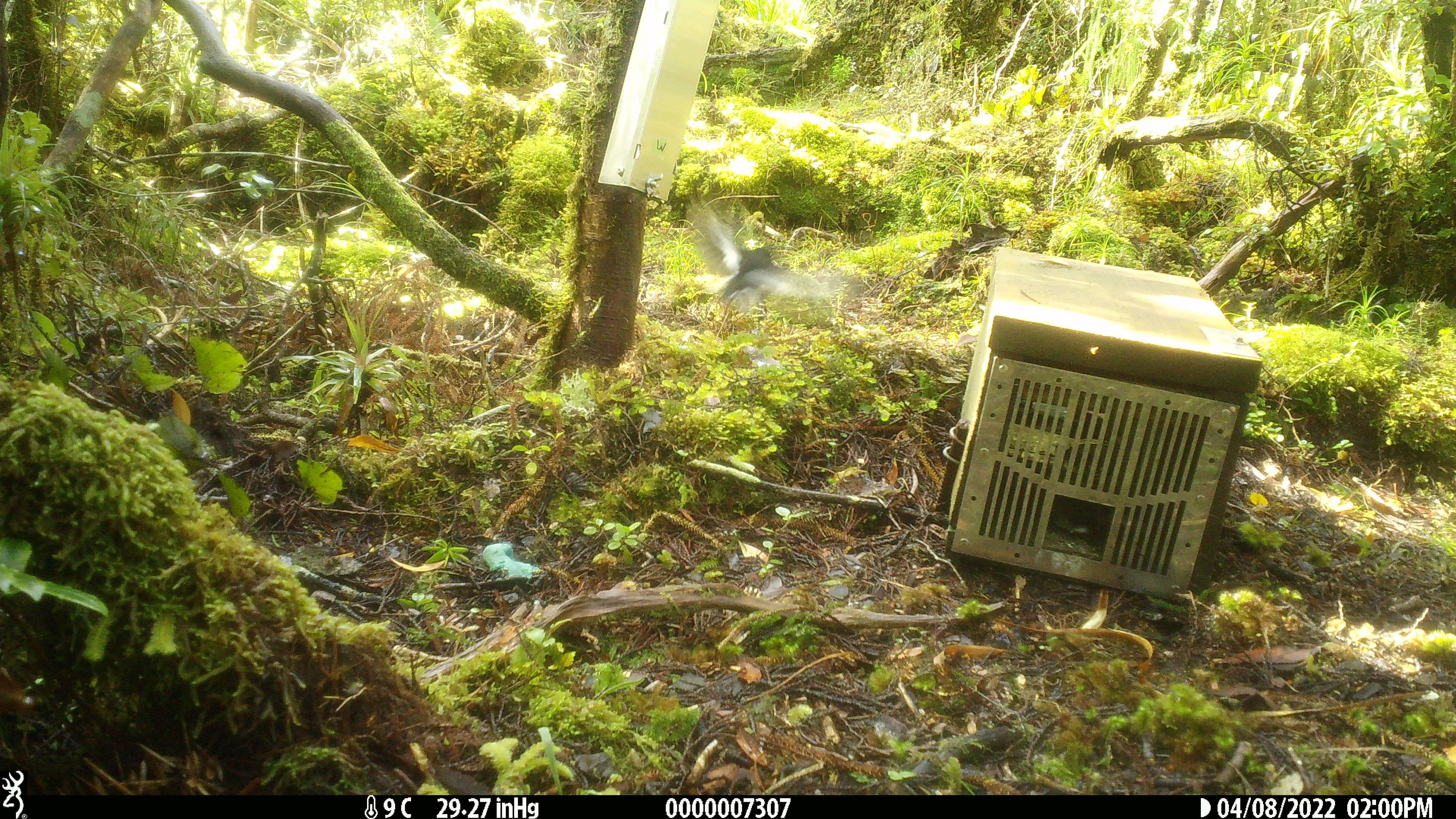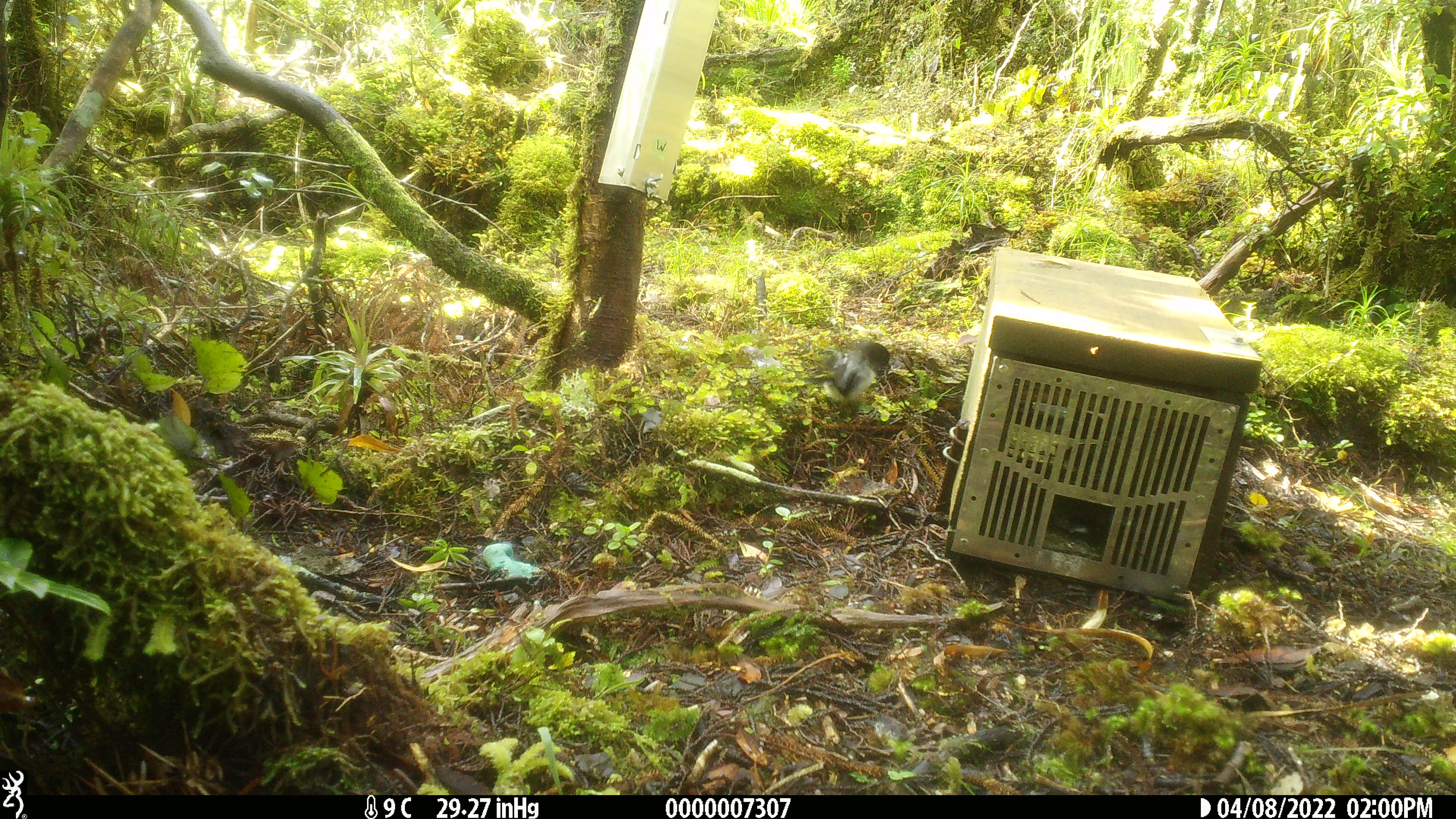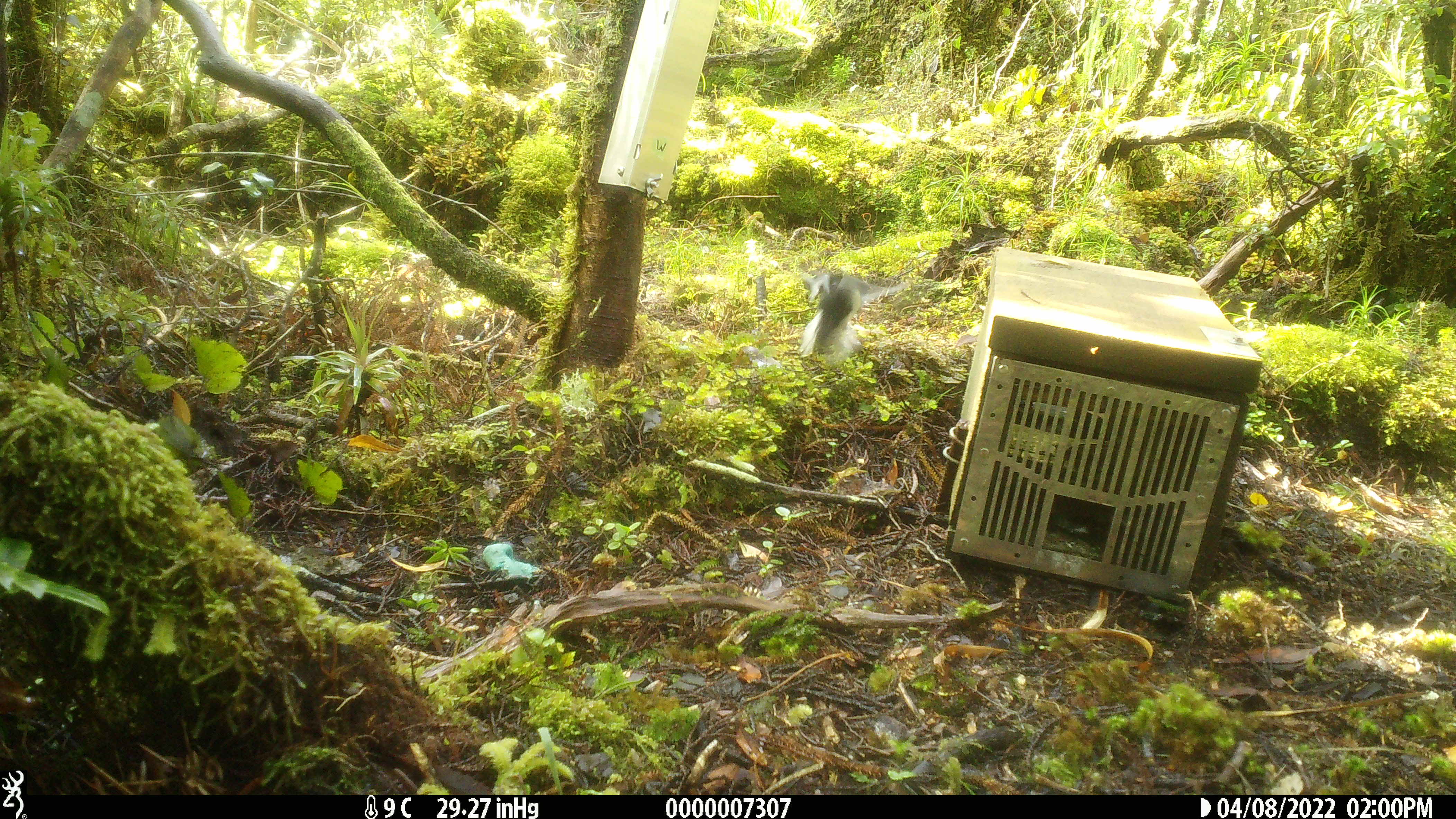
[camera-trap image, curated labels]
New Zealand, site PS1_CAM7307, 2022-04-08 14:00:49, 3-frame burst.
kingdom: Animalia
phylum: Chordata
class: Aves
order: Passeriformes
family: Petroicidae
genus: Petroica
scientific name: Petroica macrocephala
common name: tomtit